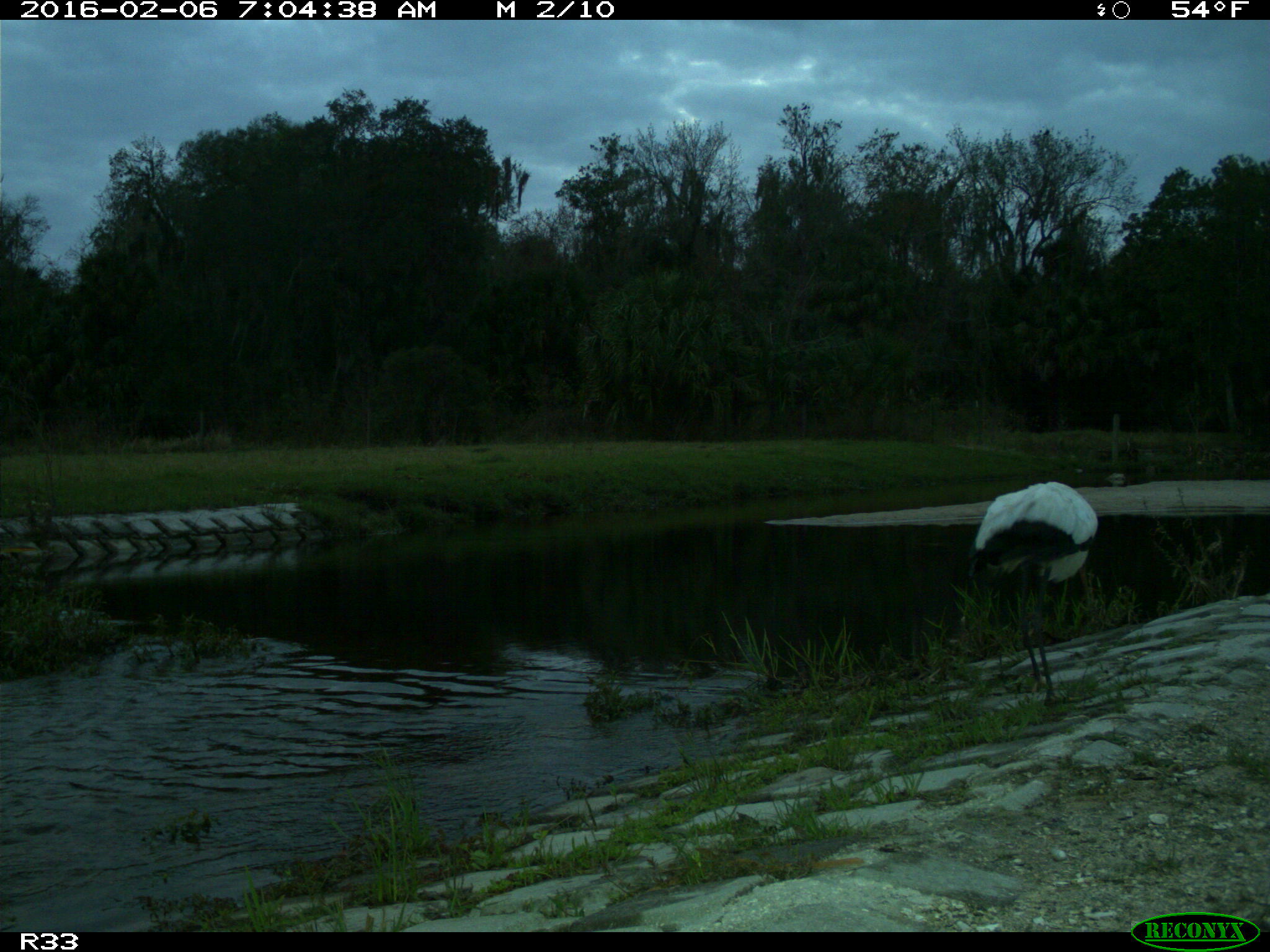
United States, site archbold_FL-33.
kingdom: Animalia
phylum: Chordata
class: Aves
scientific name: Aves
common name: birds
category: unidentified bird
Unidentified bird (birds) (Aves).